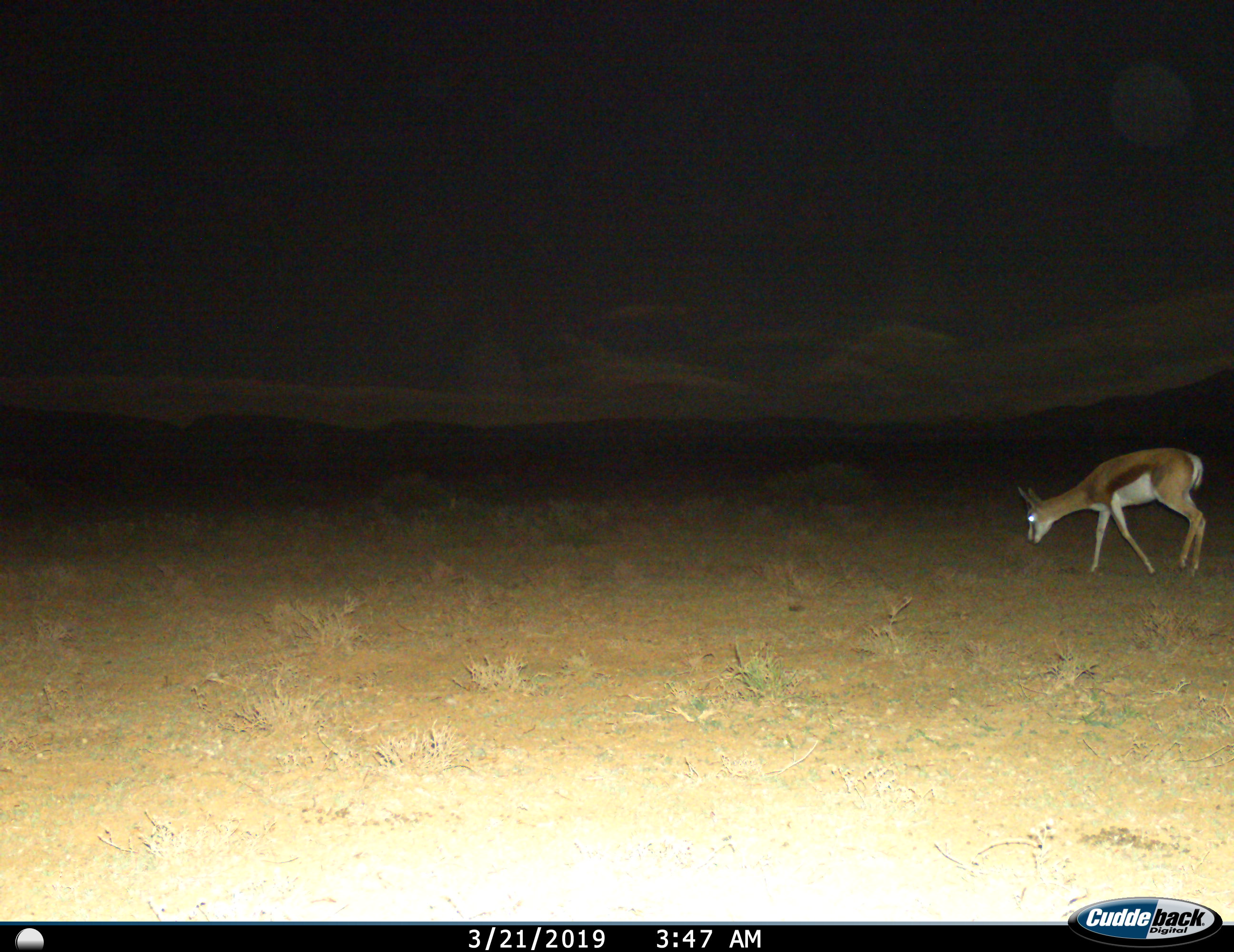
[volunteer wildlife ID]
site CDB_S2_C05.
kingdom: Animalia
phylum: Chordata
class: Mammalia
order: Artiodactyla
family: Bovidae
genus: Antidorcas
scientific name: Antidorcas marsupialis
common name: springbok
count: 1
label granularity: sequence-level